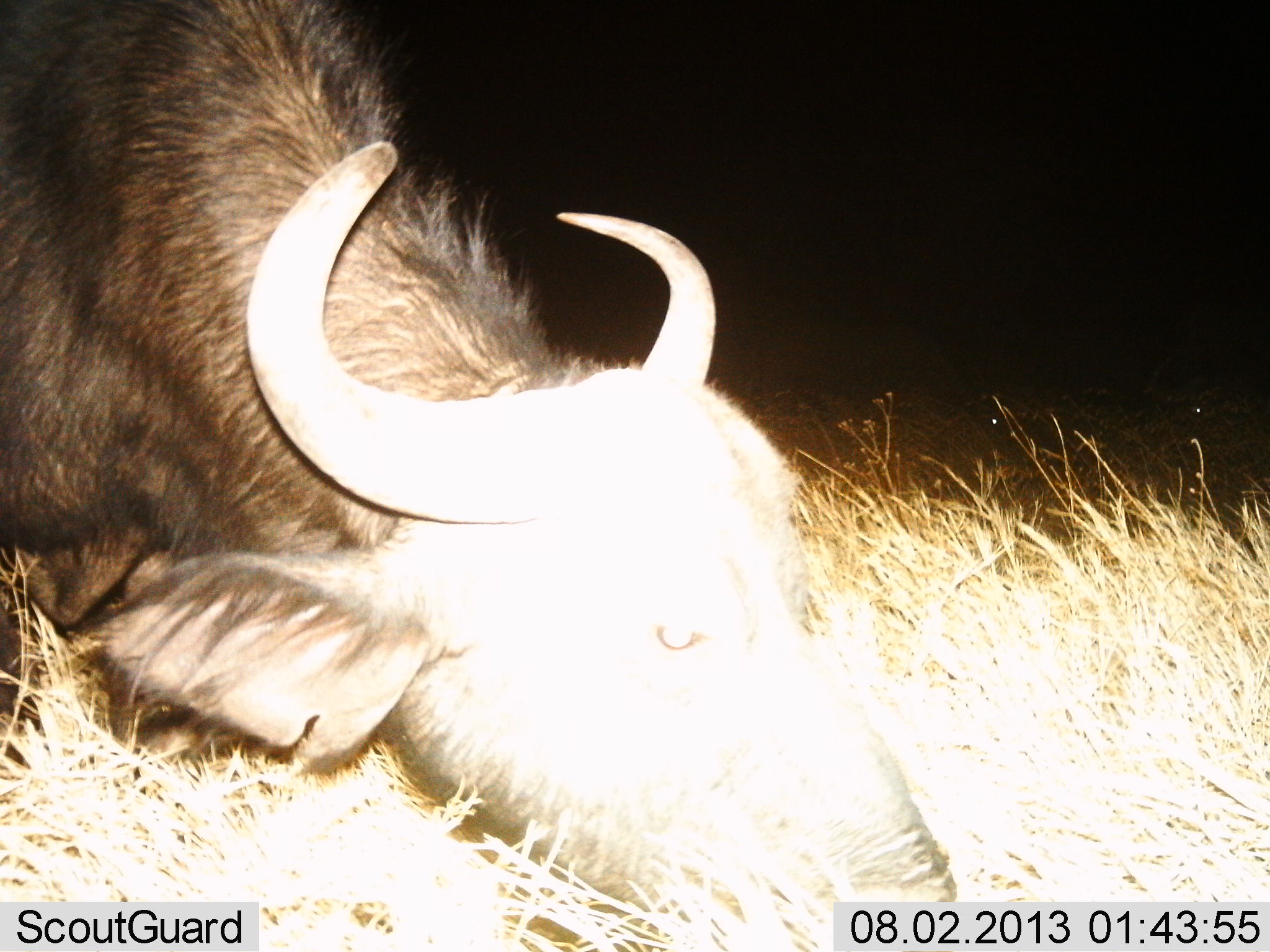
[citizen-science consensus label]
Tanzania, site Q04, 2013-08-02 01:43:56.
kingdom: Animalia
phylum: Chordata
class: Mammalia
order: Artiodactyla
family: Bovidae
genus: Syncerus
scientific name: Syncerus caffer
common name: cape buffalo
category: buffalo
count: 1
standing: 32%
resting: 5%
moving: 5%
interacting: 0%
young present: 0%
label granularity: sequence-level